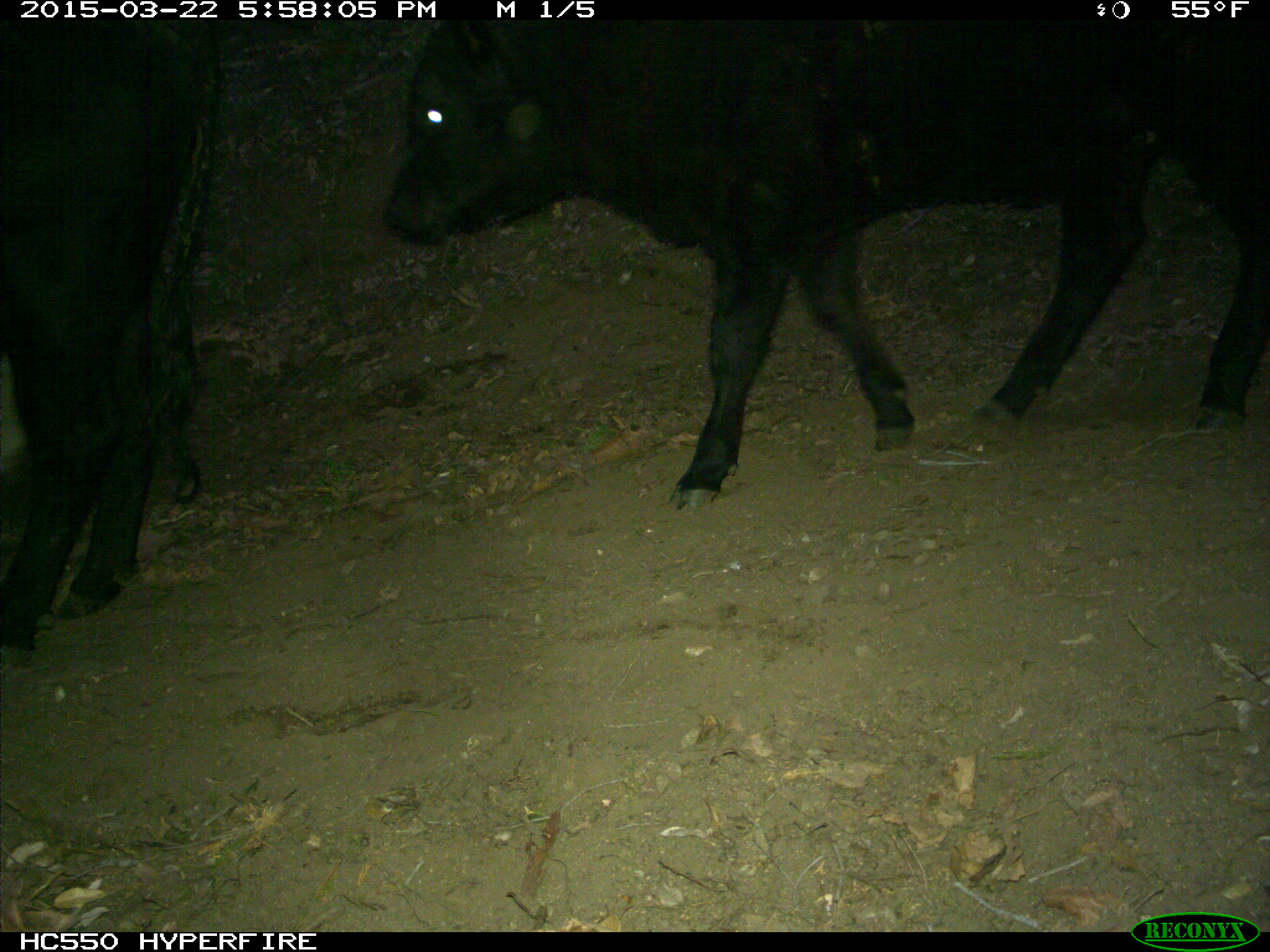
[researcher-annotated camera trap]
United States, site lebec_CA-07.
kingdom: Animalia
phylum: Chordata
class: Mammalia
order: Artiodactyla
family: Bovidae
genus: Bos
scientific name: Bos taurus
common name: domestic cow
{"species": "Bos taurus (domestic cow)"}